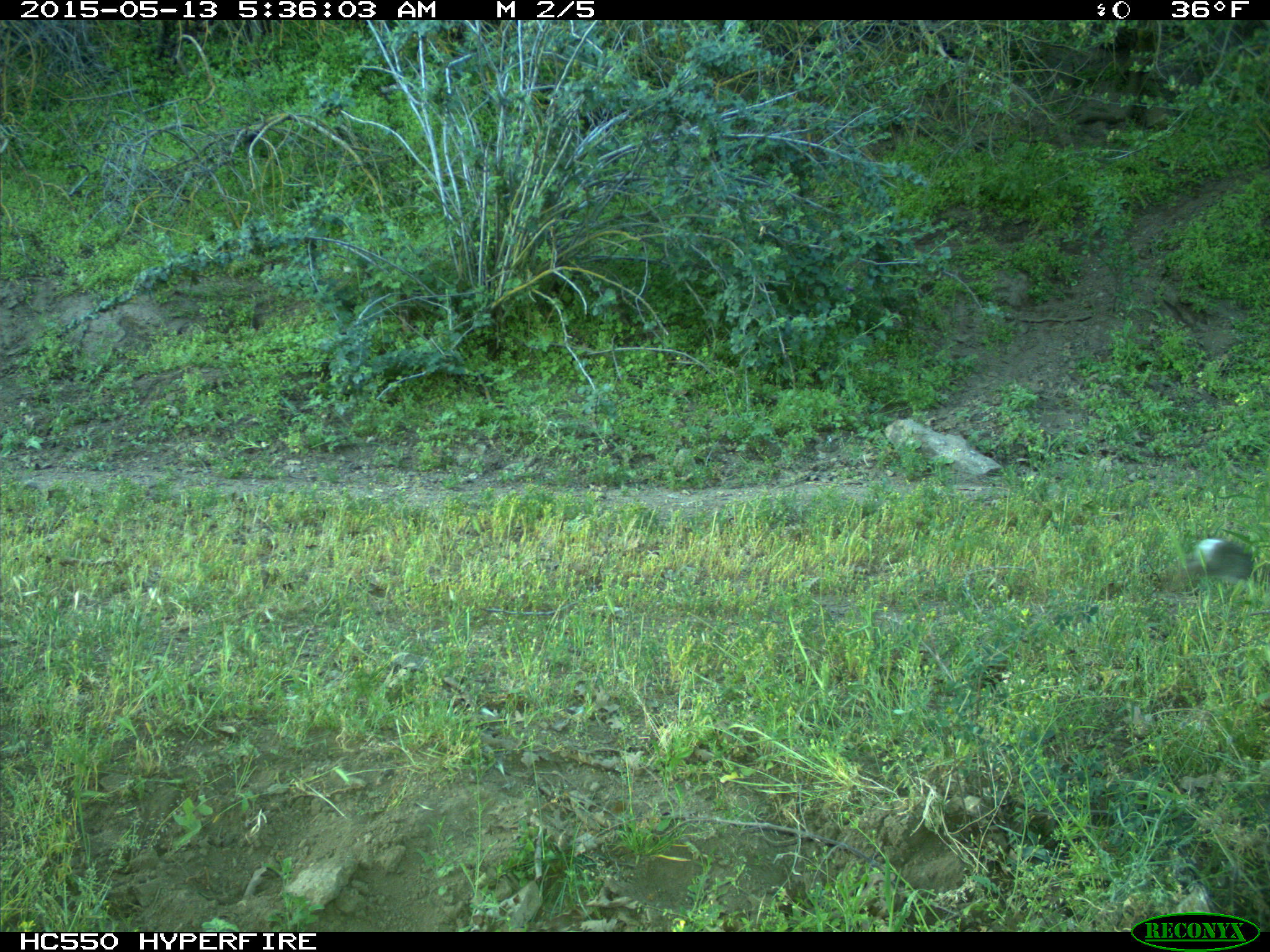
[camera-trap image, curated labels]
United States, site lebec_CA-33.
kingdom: Animalia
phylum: Chordata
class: Mammalia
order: Lagomorpha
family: Leporidae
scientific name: Leporidae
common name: rabbits and hares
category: unidentified rabbit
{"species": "unidentified rabbit (rabbits and hares) (Leporidae)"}